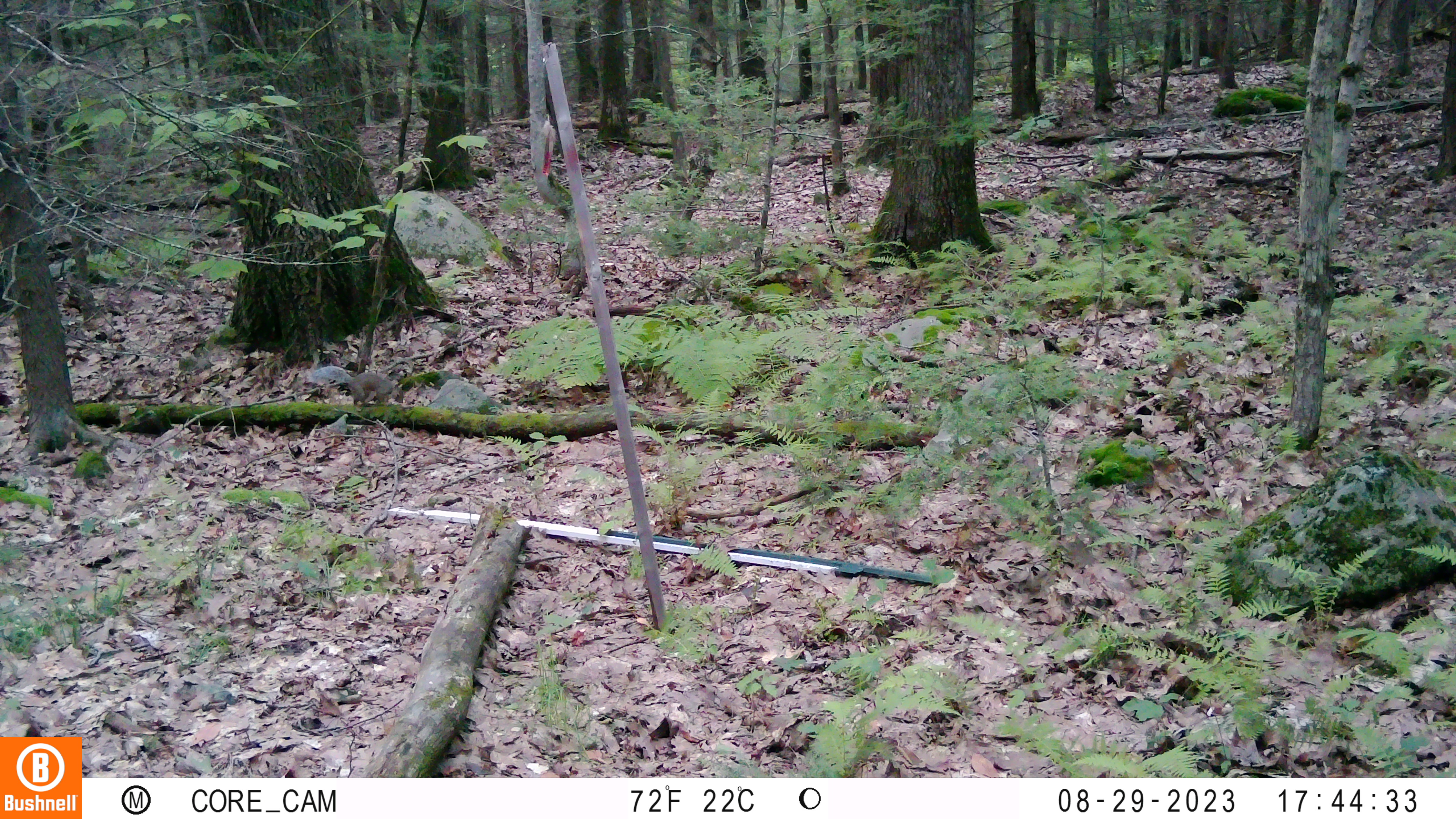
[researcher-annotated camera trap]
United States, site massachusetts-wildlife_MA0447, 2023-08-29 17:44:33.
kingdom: Animalia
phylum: Chordata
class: Mammalia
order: Rodentia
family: Sciuridae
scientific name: Sciuridae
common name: squirrel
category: squirrel sp.